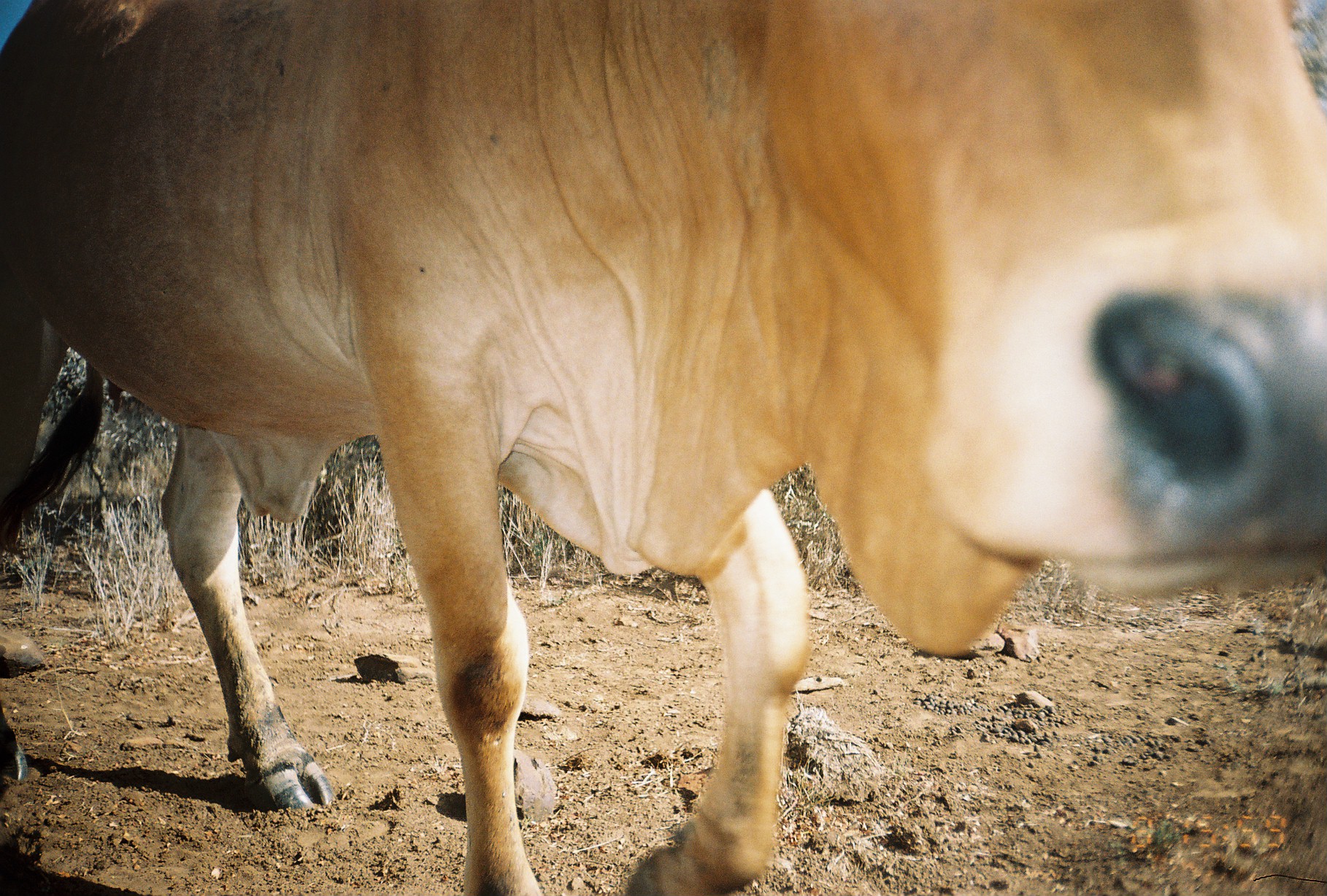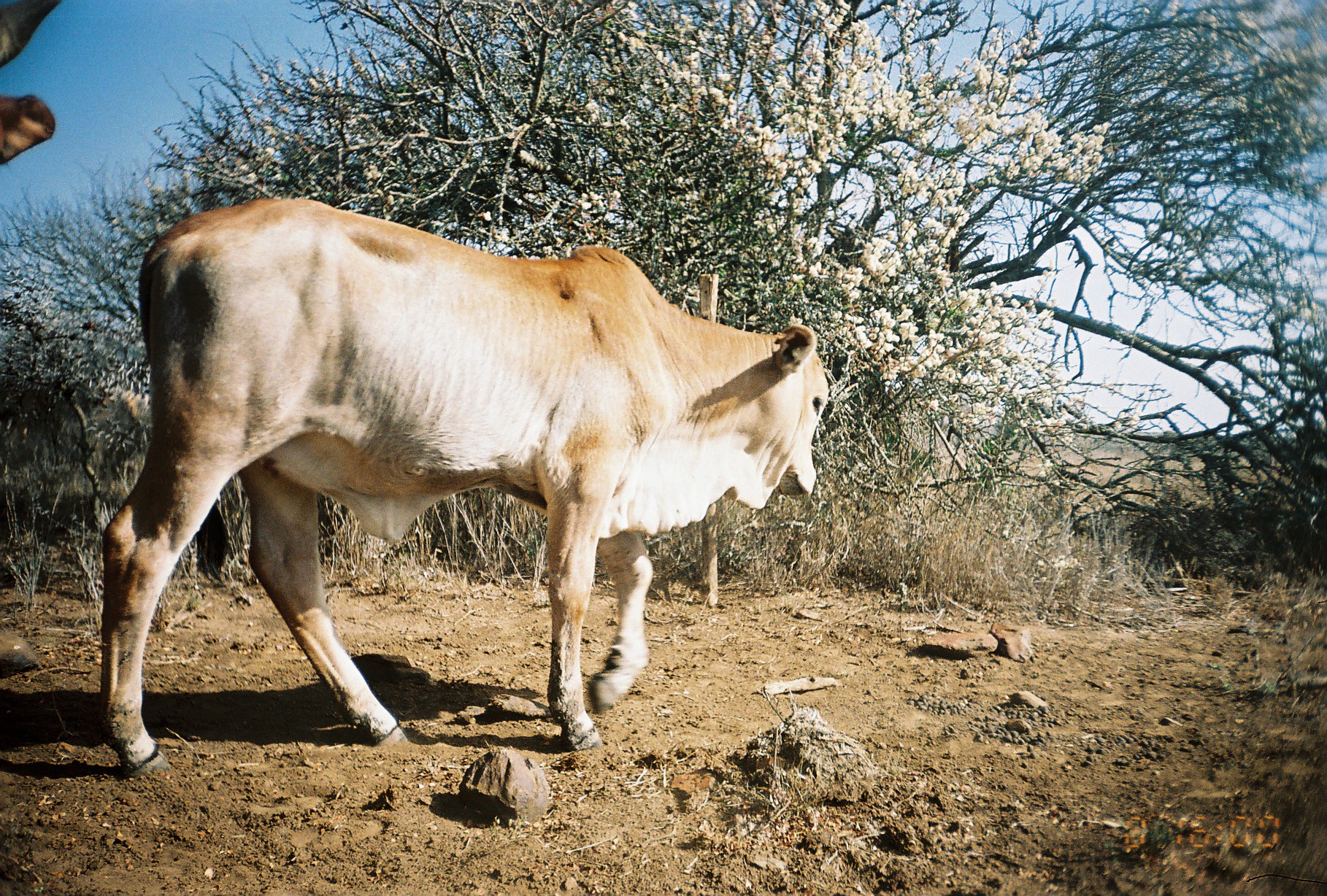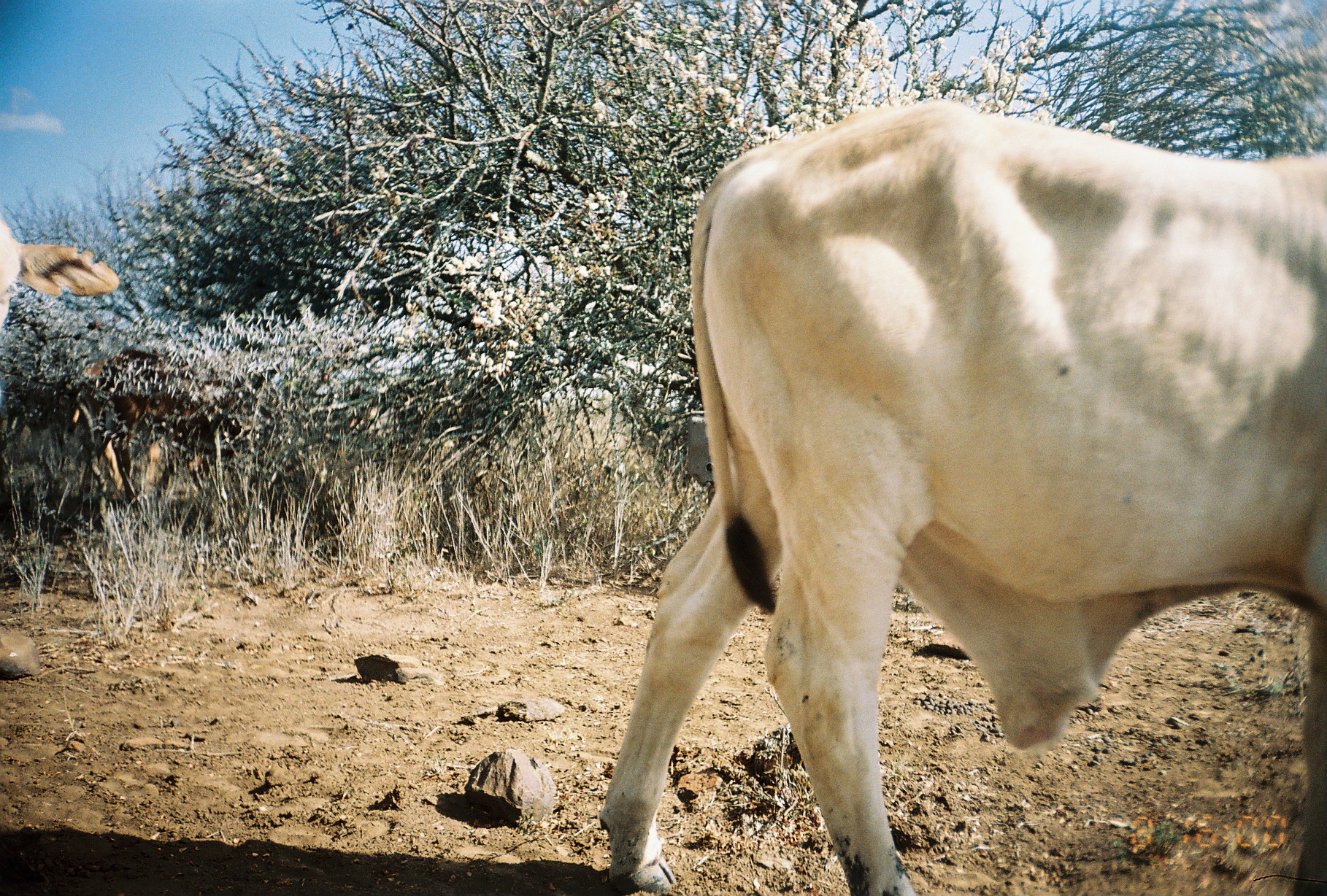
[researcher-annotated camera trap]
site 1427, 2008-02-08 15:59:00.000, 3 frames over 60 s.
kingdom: Animalia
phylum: Chordata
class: Mammalia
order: Artiodactyla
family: Bovidae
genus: Bos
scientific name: Bos taurus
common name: domestic cattle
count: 1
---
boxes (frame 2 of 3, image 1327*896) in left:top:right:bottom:
bos taurus: 97:197:830:780; 0:2:61:168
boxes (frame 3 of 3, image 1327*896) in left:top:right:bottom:
bos taurus: 598:94:1326:893; 1:219:120:328